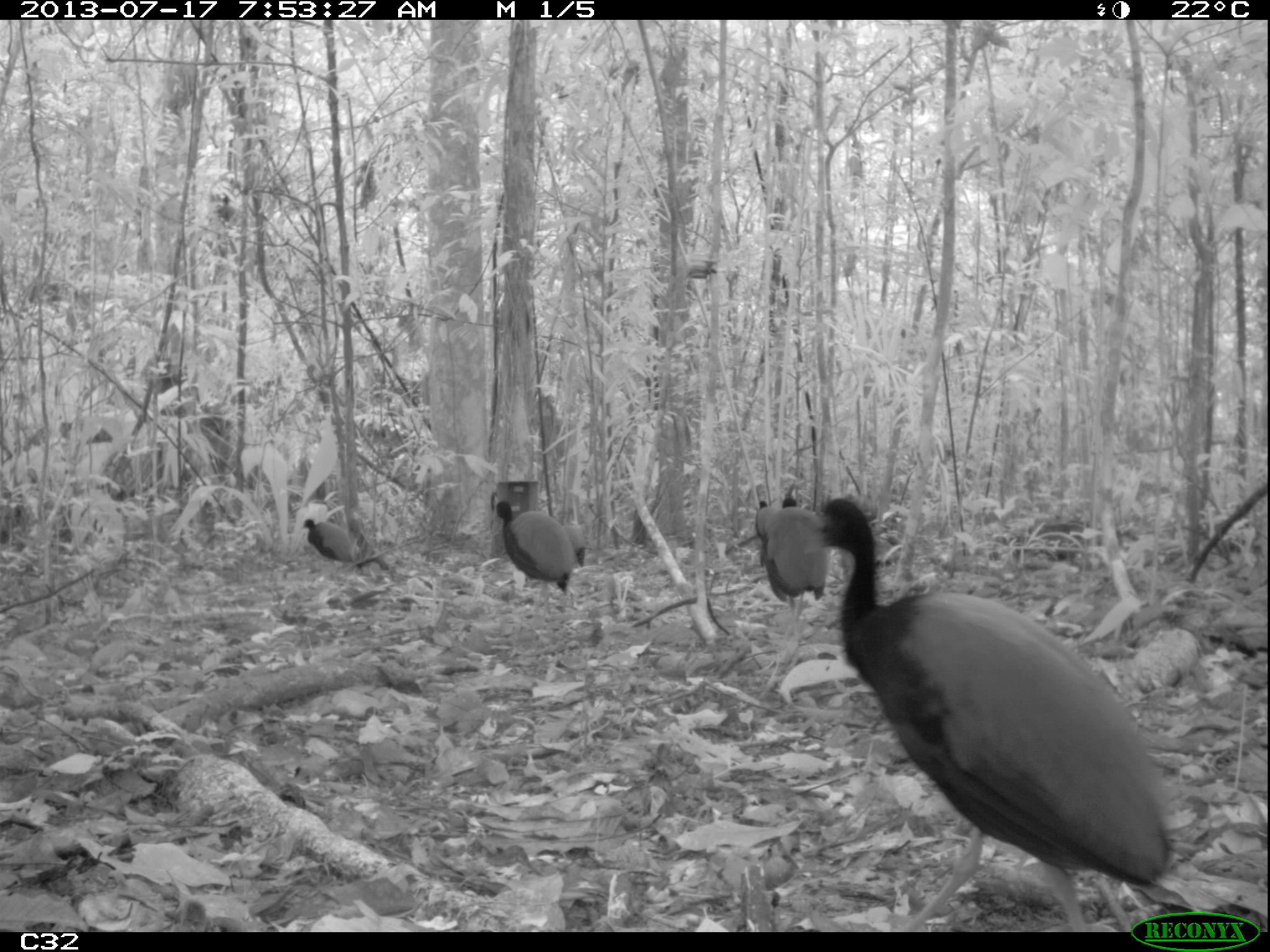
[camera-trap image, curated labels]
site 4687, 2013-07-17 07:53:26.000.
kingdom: Animalia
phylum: Chordata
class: Aves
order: Gruiformes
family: Psophiidae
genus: Psophia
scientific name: Psophia crepitans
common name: gray-winged trumpeter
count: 8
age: adult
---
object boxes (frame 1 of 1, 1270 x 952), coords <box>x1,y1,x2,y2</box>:
psophia crepitans: <box>805,495,1180,928</box>; <box>758,496,829,620</box>; <box>490,500,579,588</box>; <box>300,518,356,561</box>; <box>754,500,774,545</box>